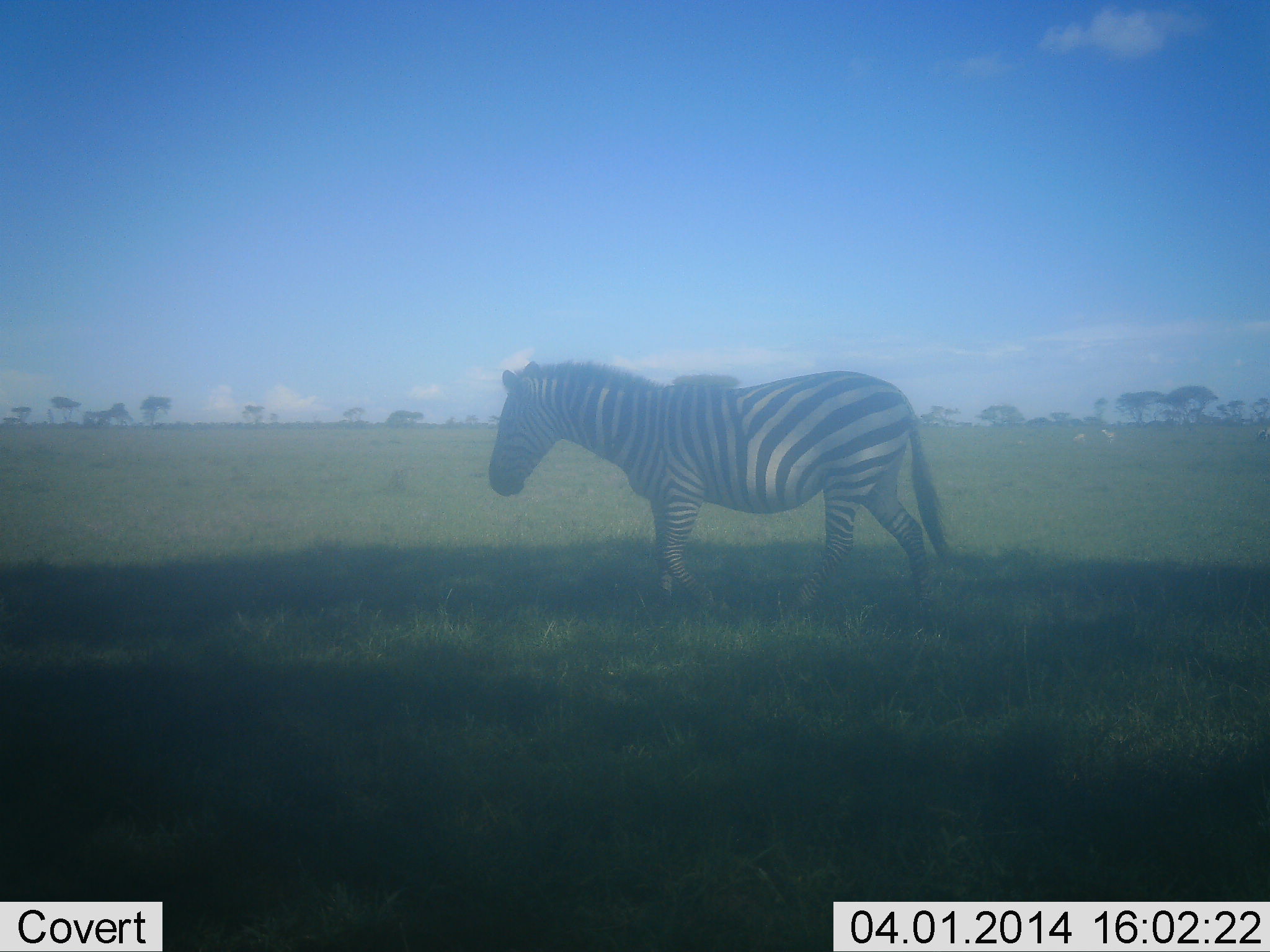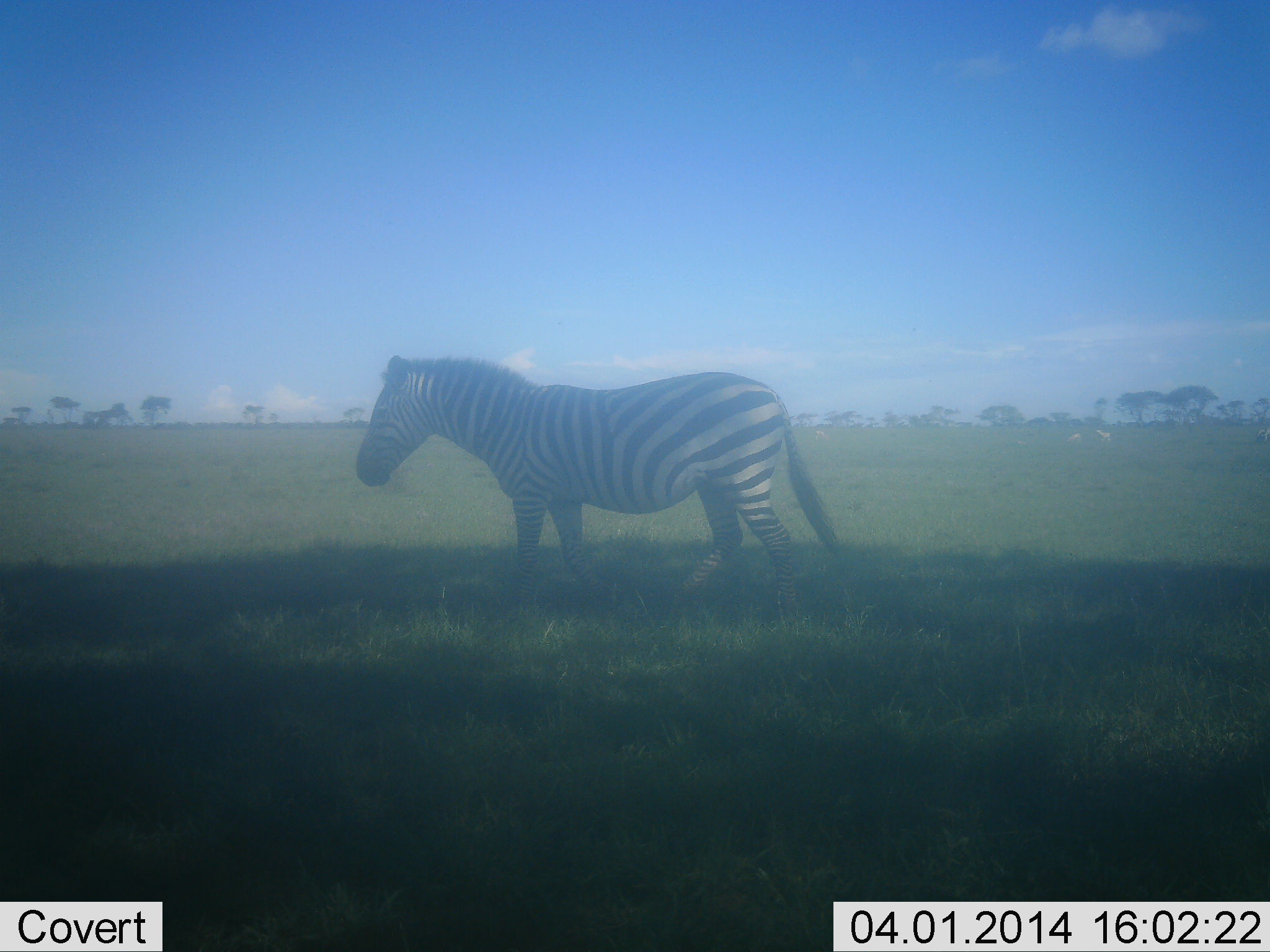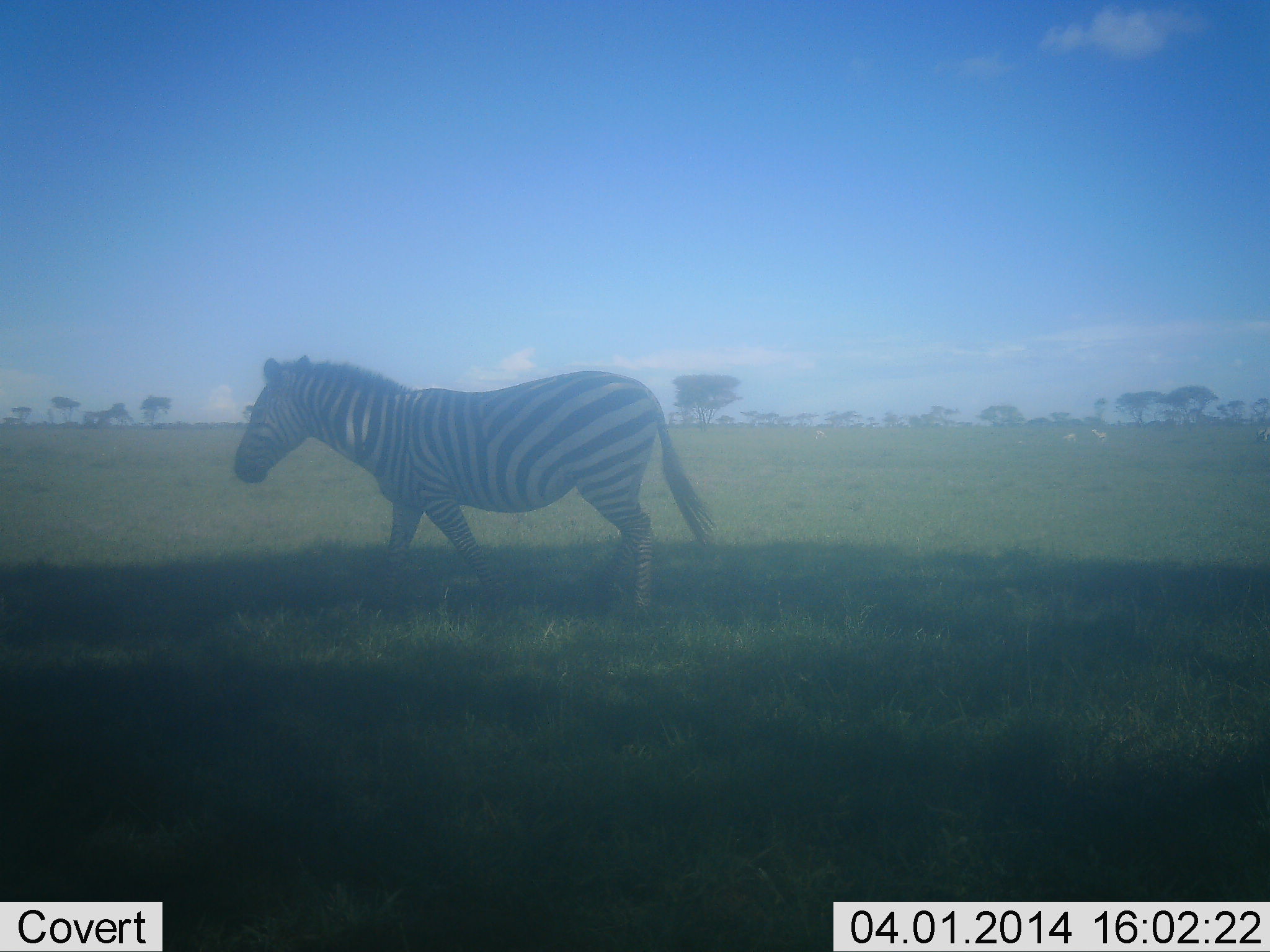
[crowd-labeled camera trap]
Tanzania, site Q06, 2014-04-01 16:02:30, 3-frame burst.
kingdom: Animalia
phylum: Chordata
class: Mammalia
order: Perissodactyla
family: Equidae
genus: Equus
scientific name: Equus quagga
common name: plains zebra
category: zebra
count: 1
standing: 0%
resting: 0%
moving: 100%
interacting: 0%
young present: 0%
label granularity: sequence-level